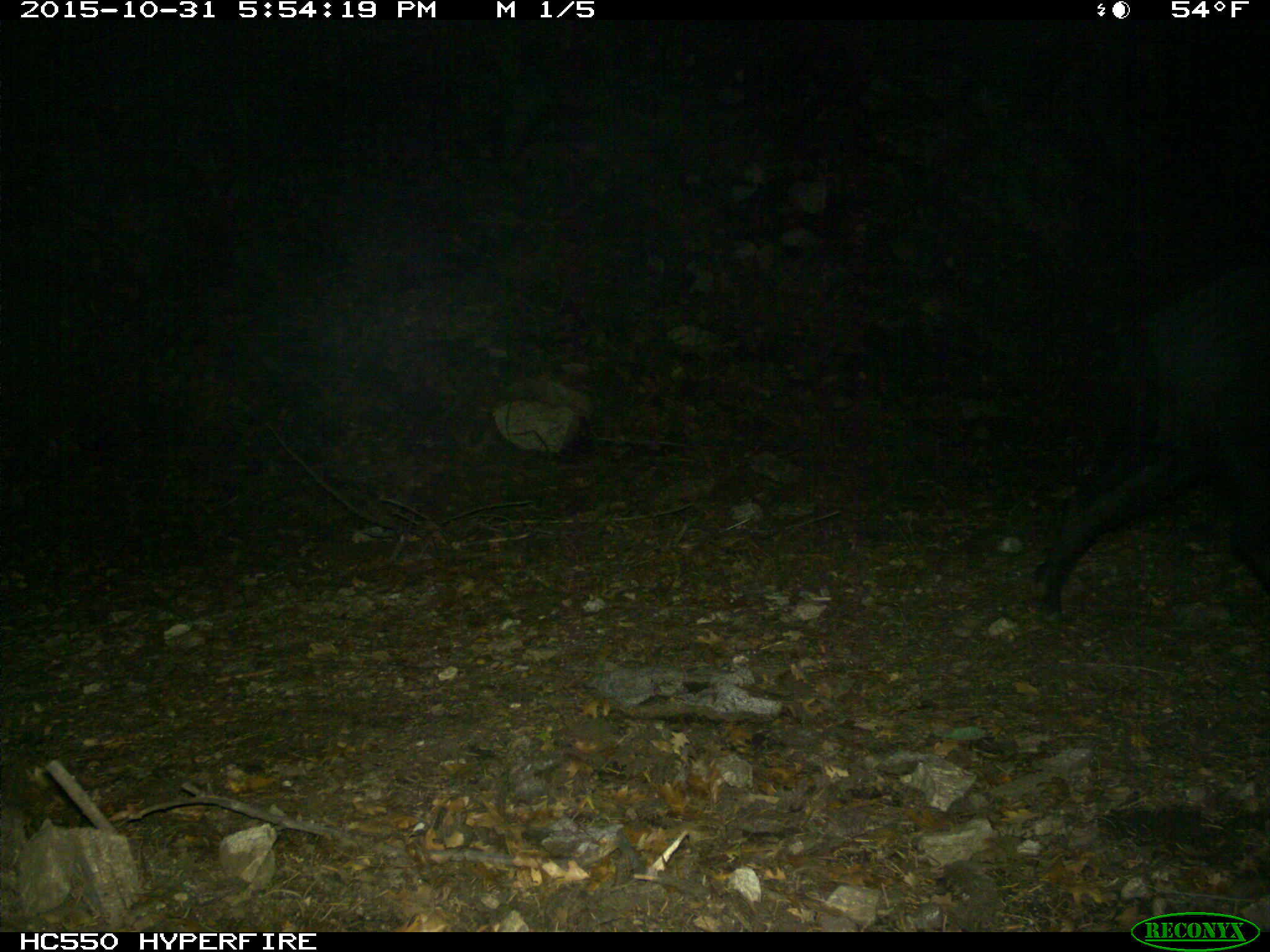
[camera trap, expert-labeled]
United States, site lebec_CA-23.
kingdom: Animalia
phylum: Chordata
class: Mammalia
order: Artiodactyla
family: Suidae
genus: Sus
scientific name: Sus scrofa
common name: wild boar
Sus scrofa (wild boar).